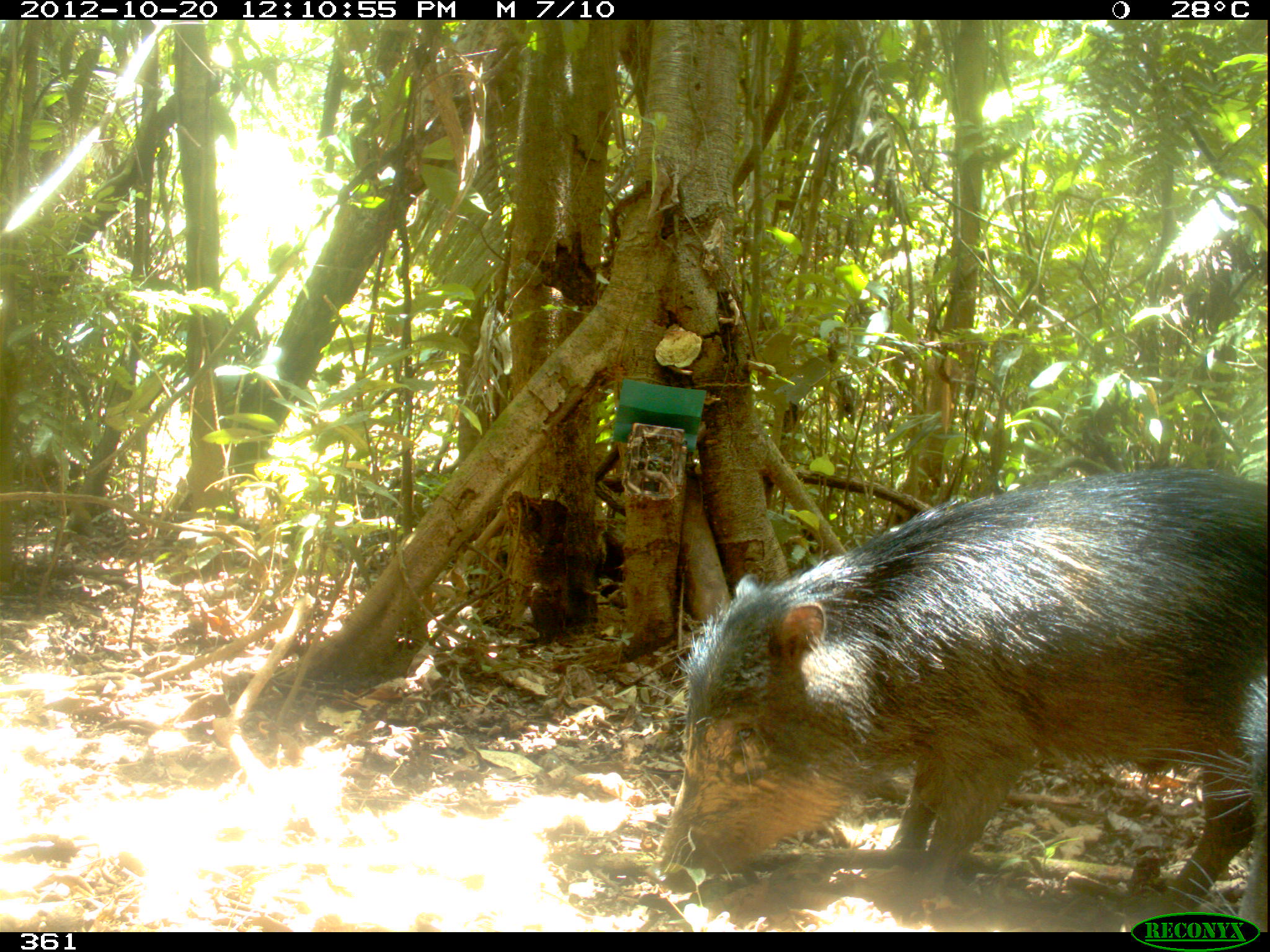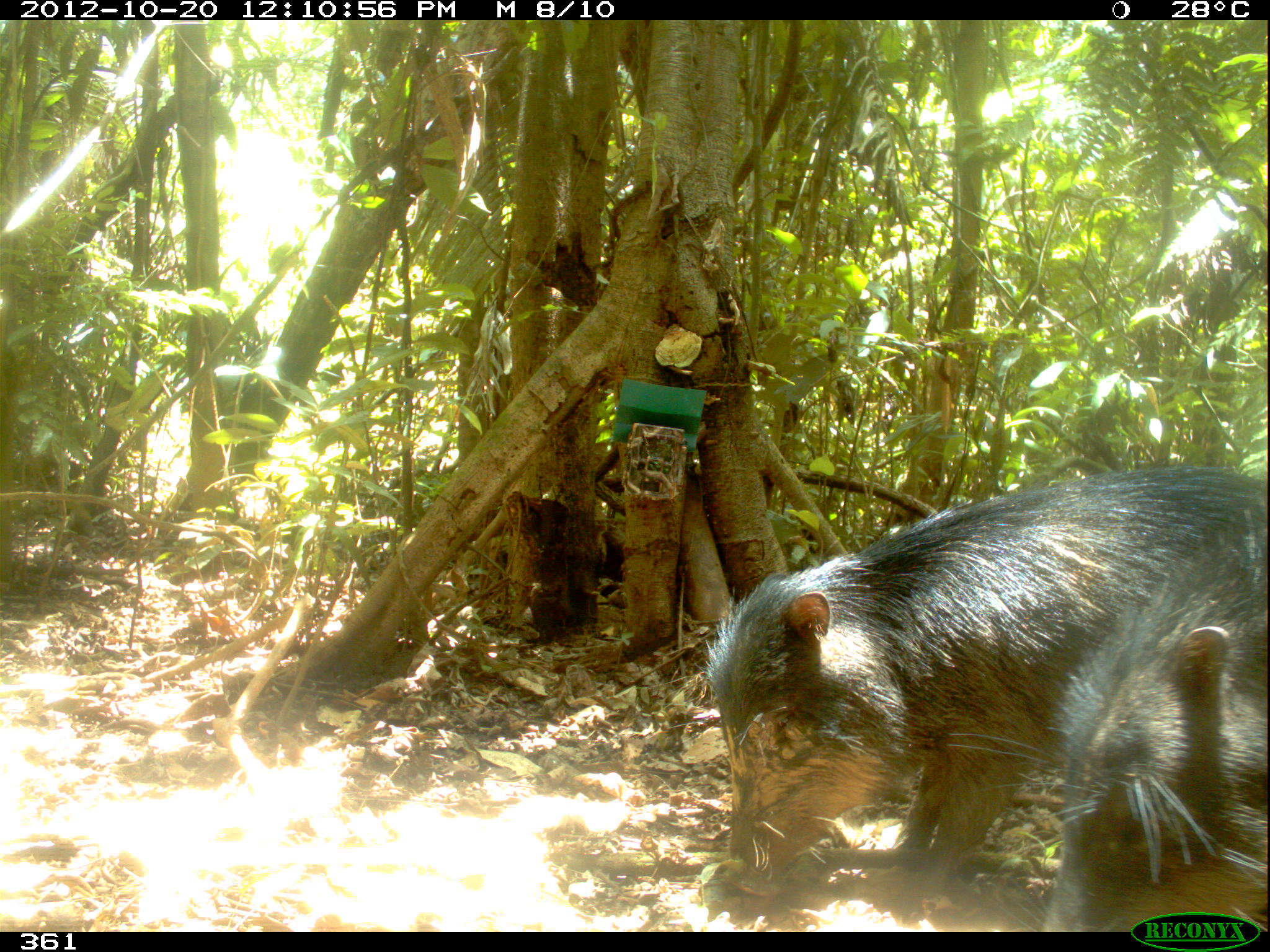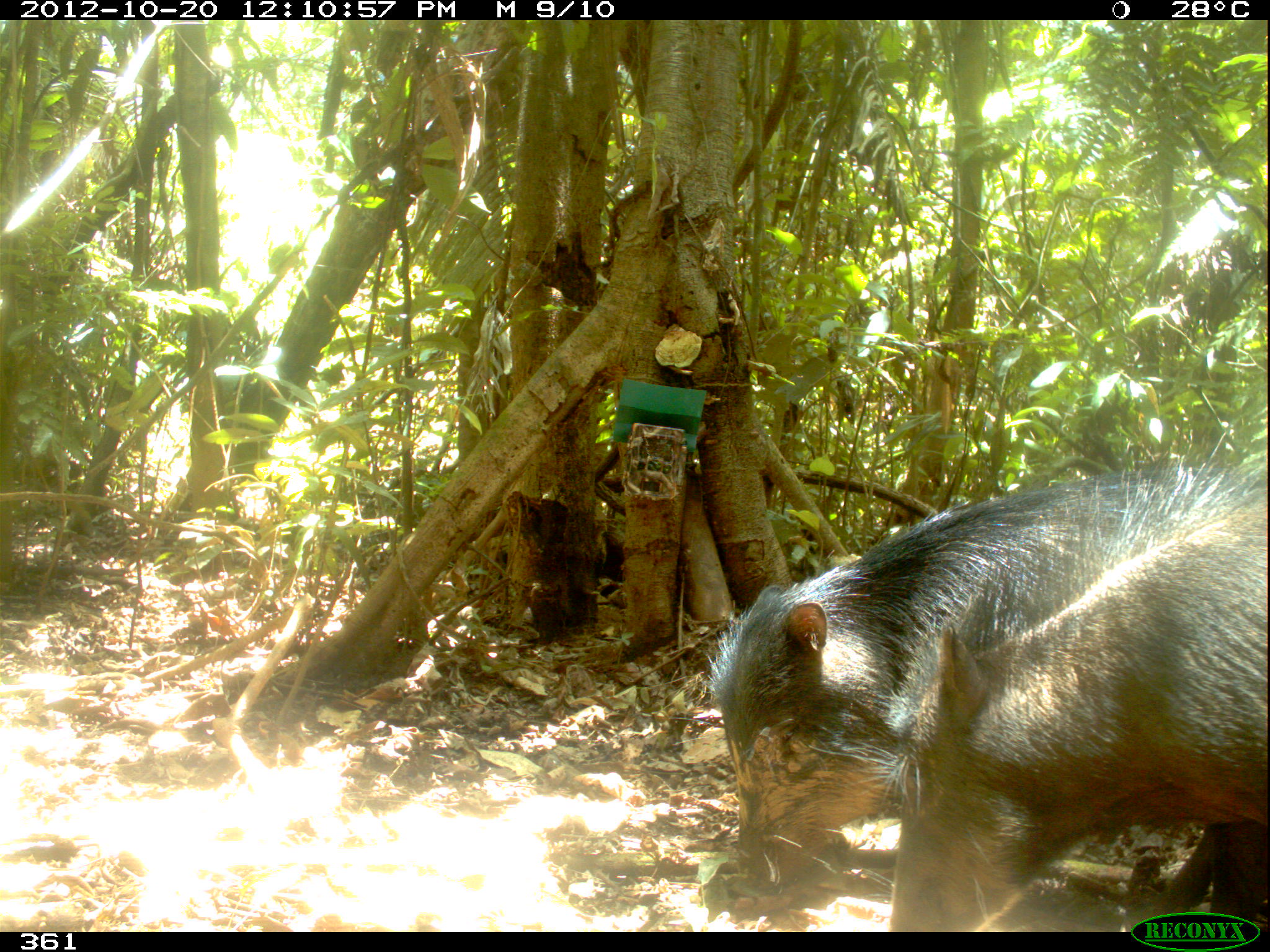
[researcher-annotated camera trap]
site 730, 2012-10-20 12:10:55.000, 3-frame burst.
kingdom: Animalia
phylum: Chordata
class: Mammalia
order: Artiodactyla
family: Tayassuidae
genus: Tayassu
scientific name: Tayassu pecari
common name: white-lipped peccary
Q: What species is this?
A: Tayassu pecari (white-lipped peccary).